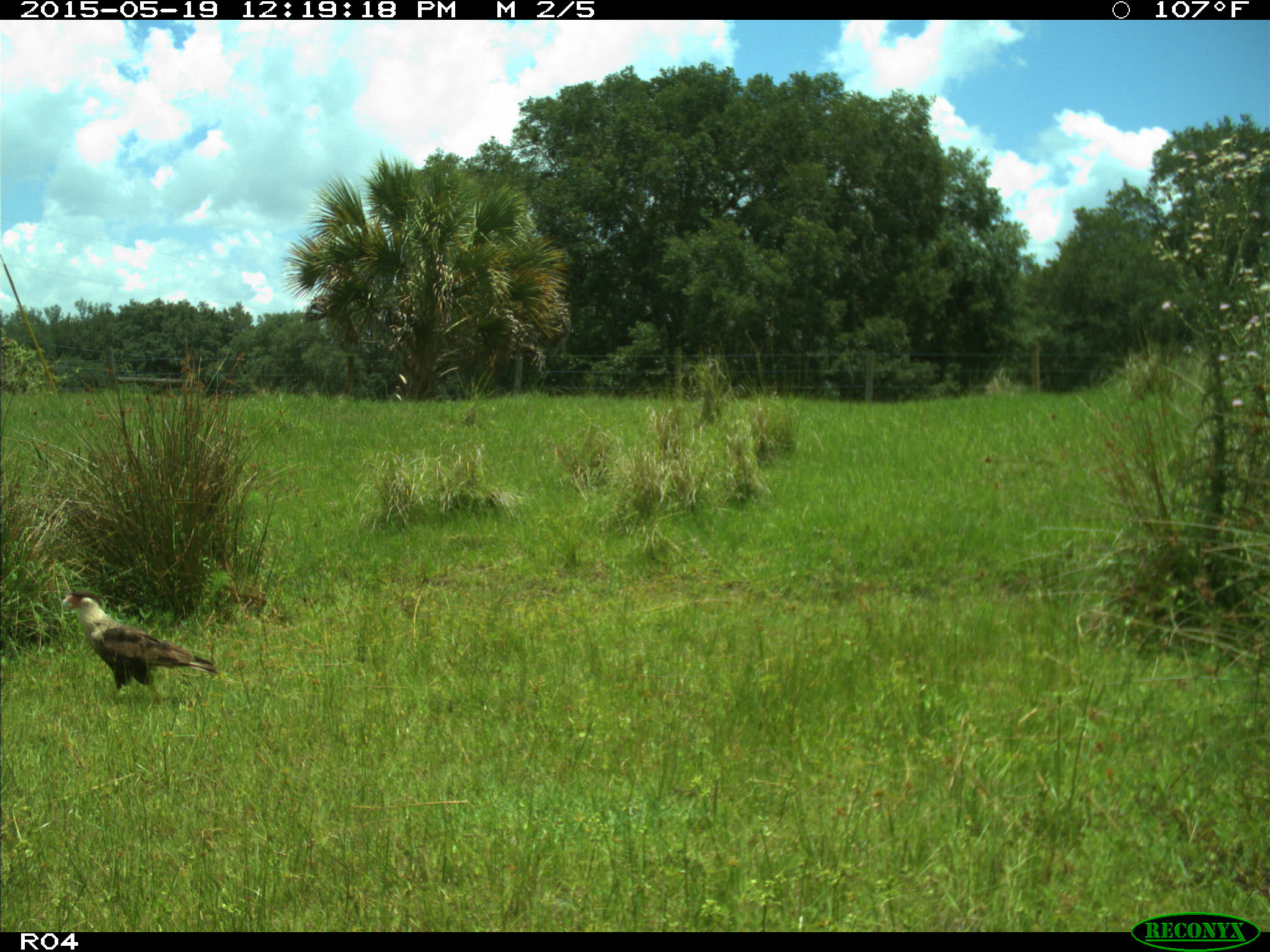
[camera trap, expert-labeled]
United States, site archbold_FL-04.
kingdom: Animalia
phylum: Chordata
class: Aves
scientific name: Aves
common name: birds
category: unidentified bird